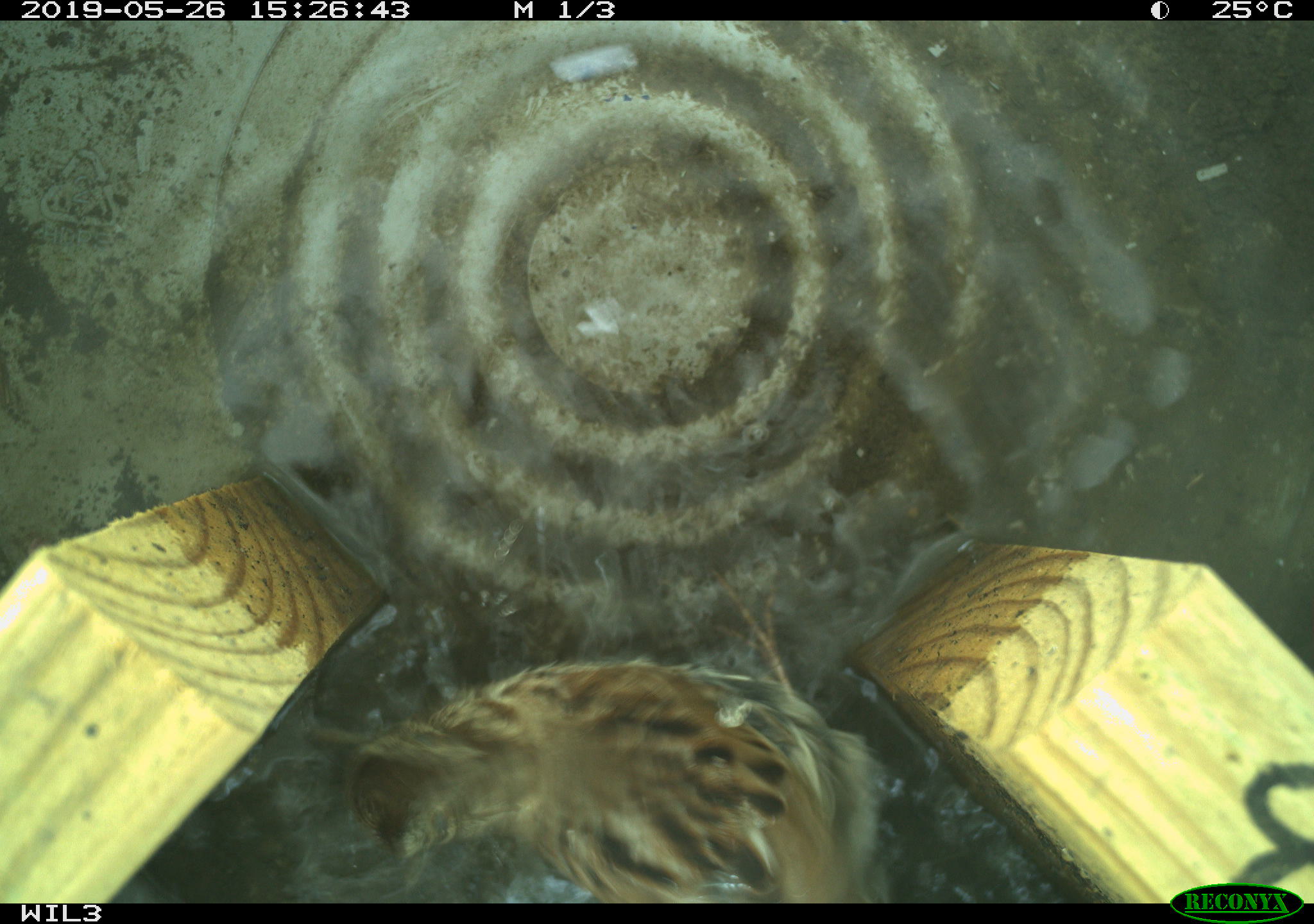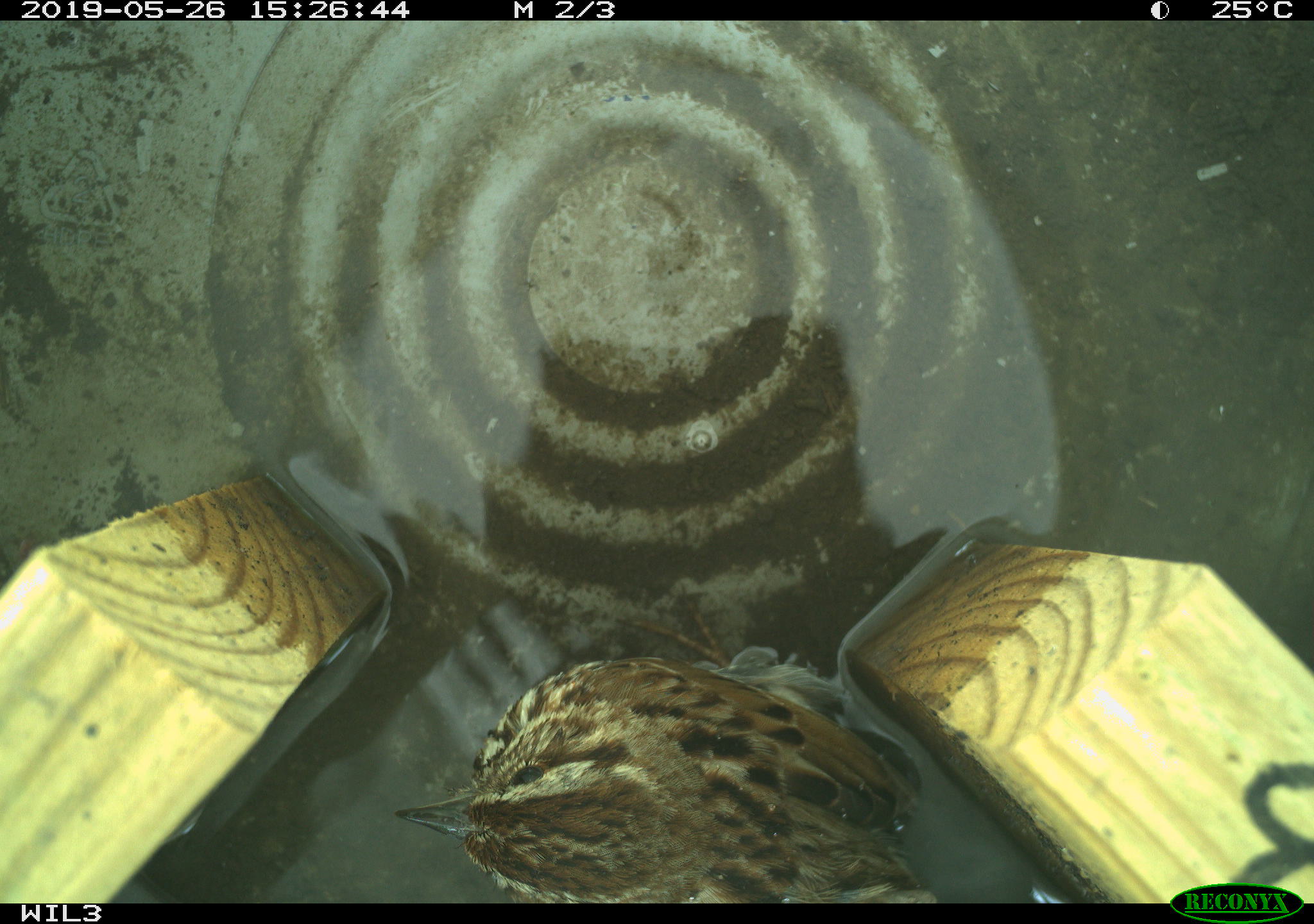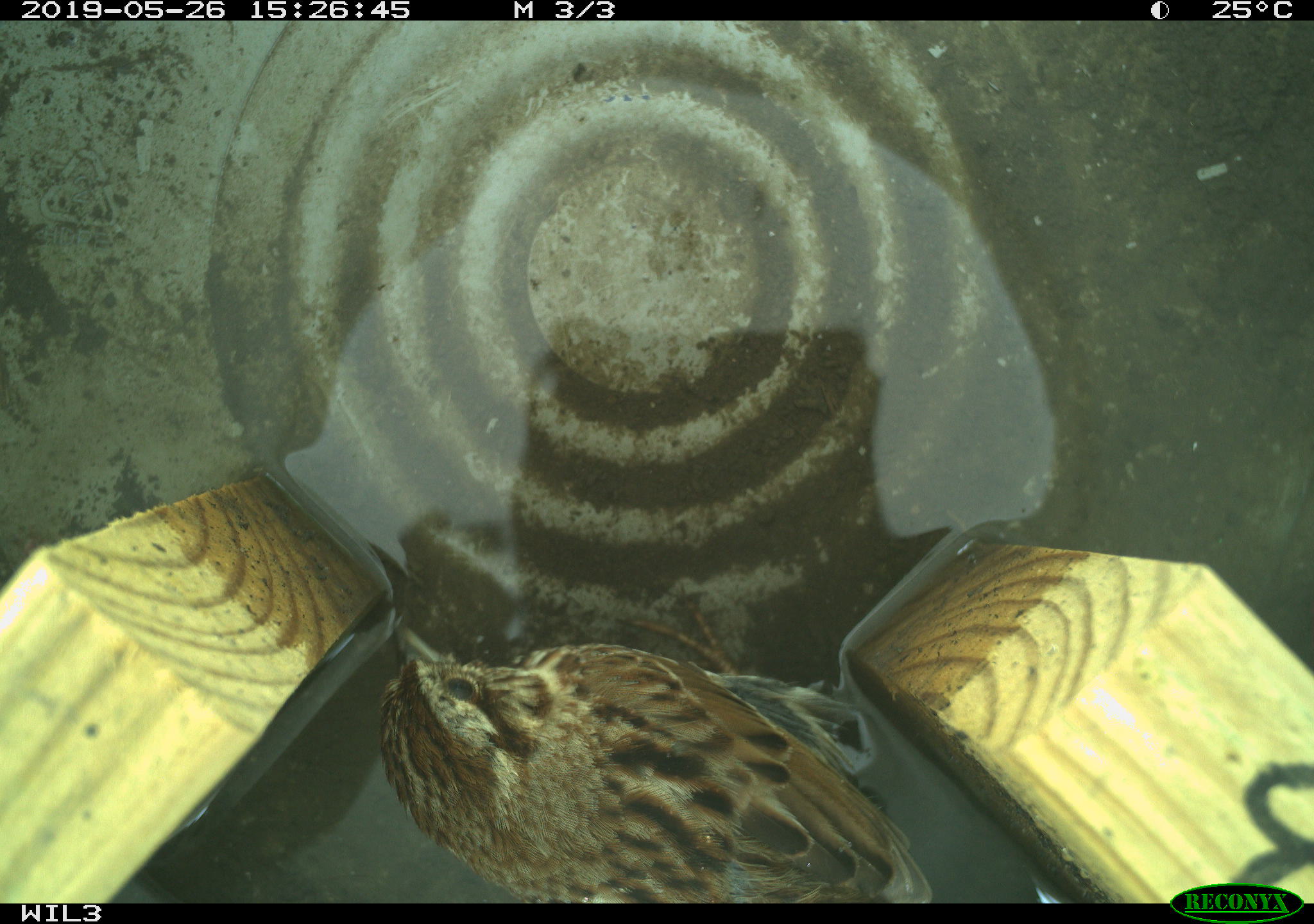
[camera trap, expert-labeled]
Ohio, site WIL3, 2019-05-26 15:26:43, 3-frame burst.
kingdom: Animalia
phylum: Chordata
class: Aves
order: Passeriformes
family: Passerellidae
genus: Melospiza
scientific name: Melospiza melodia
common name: song sparrow